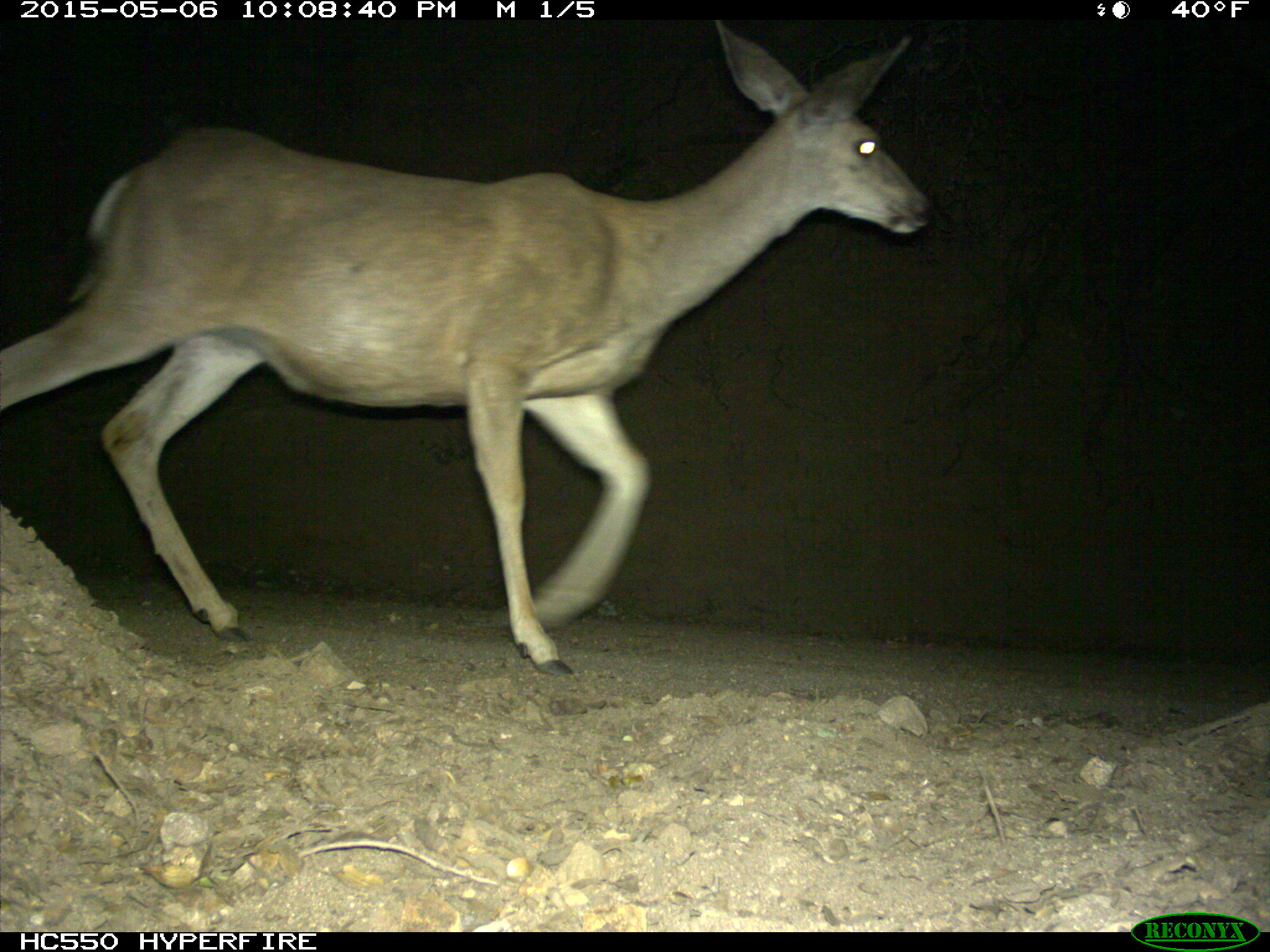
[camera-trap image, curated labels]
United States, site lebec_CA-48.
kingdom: Animalia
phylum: Chordata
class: Mammalia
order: Artiodactyla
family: Cervidae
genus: Odocoileus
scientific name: Odocoileus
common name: deer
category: unidentified deer